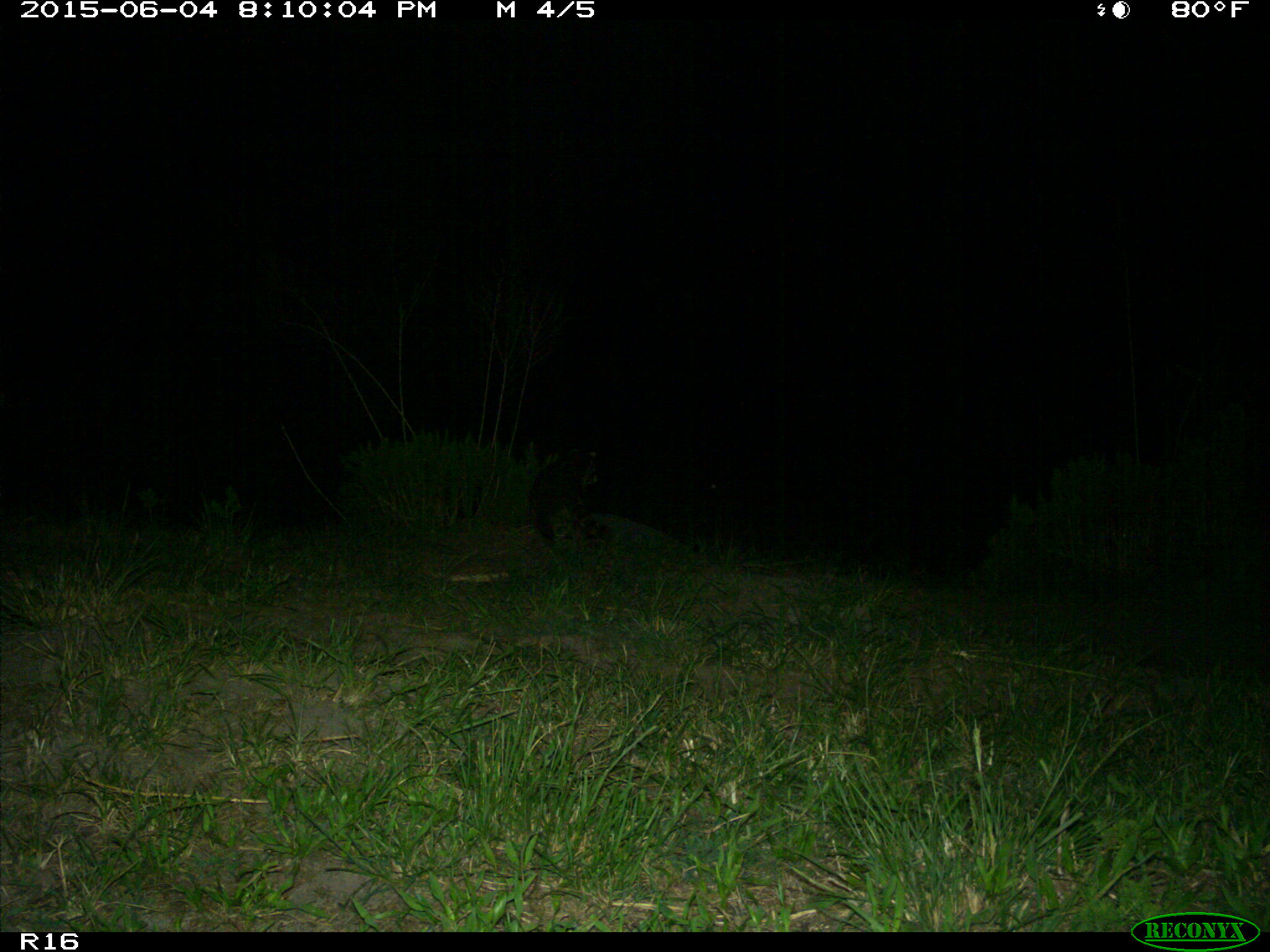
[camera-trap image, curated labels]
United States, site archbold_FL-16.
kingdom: Animalia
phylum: Chordata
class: Mammalia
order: Carnivora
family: Procyonidae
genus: Procyon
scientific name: Procyon lotor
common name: common raccoon